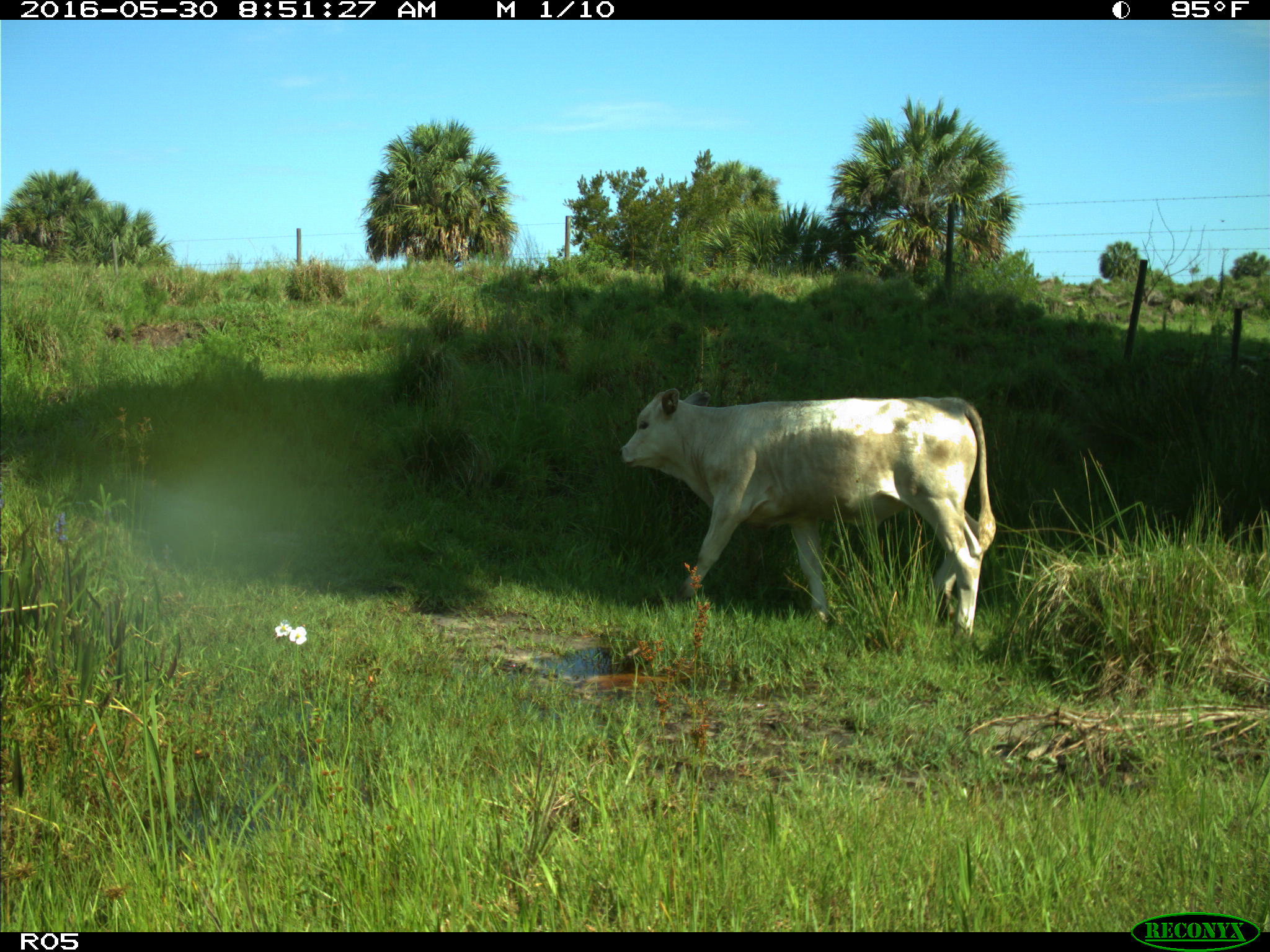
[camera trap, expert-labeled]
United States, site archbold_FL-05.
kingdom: Animalia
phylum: Chordata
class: Mammalia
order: Artiodactyla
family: Bovidae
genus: Bos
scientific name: Bos taurus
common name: domestic cow